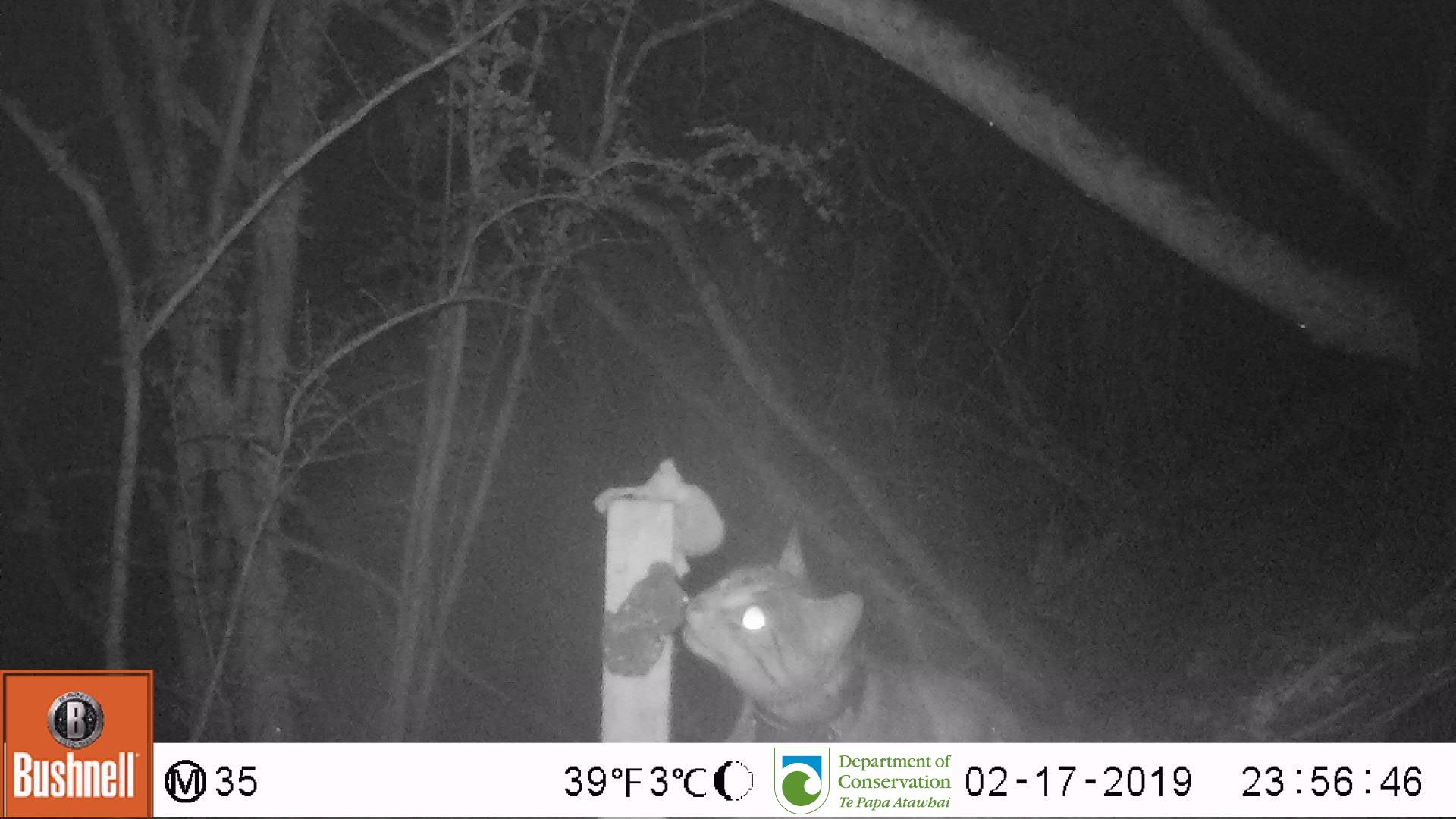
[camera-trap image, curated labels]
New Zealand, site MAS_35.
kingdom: Animalia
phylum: Chordata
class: Mammalia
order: Carnivora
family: Felidae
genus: Felis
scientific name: Felis catus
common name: domestic cat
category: cat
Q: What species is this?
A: Cat (domestic cat) (Felis catus).